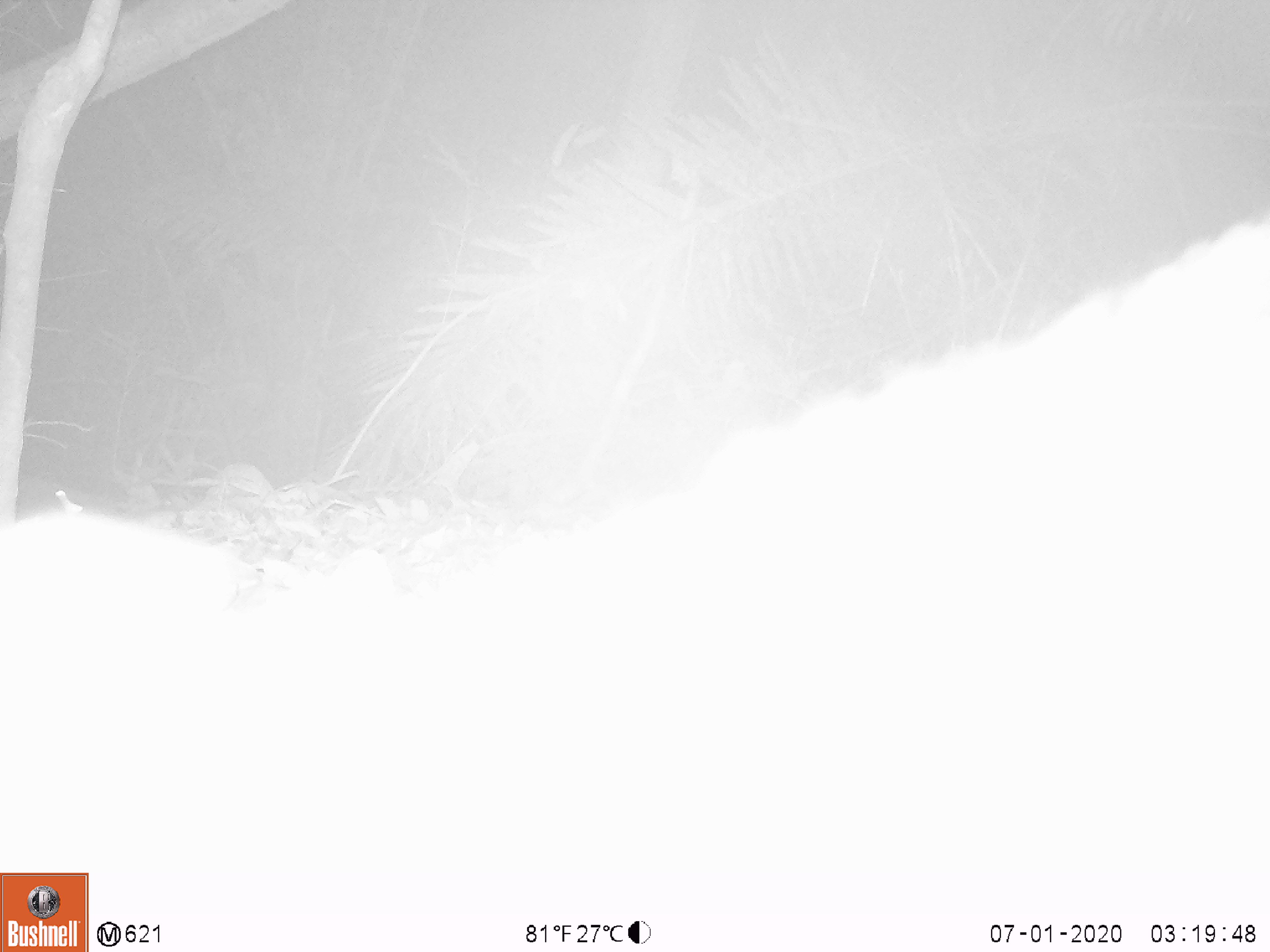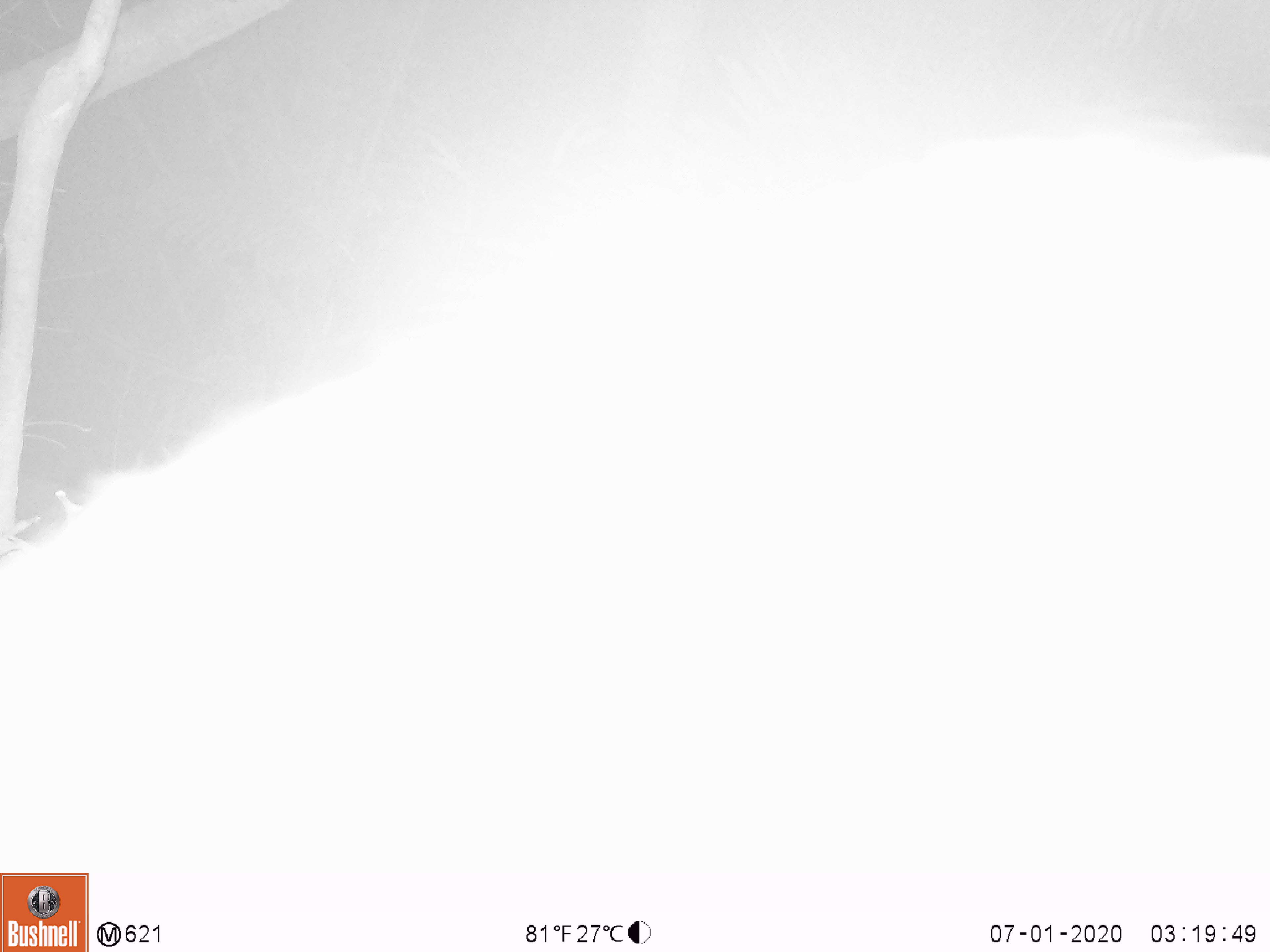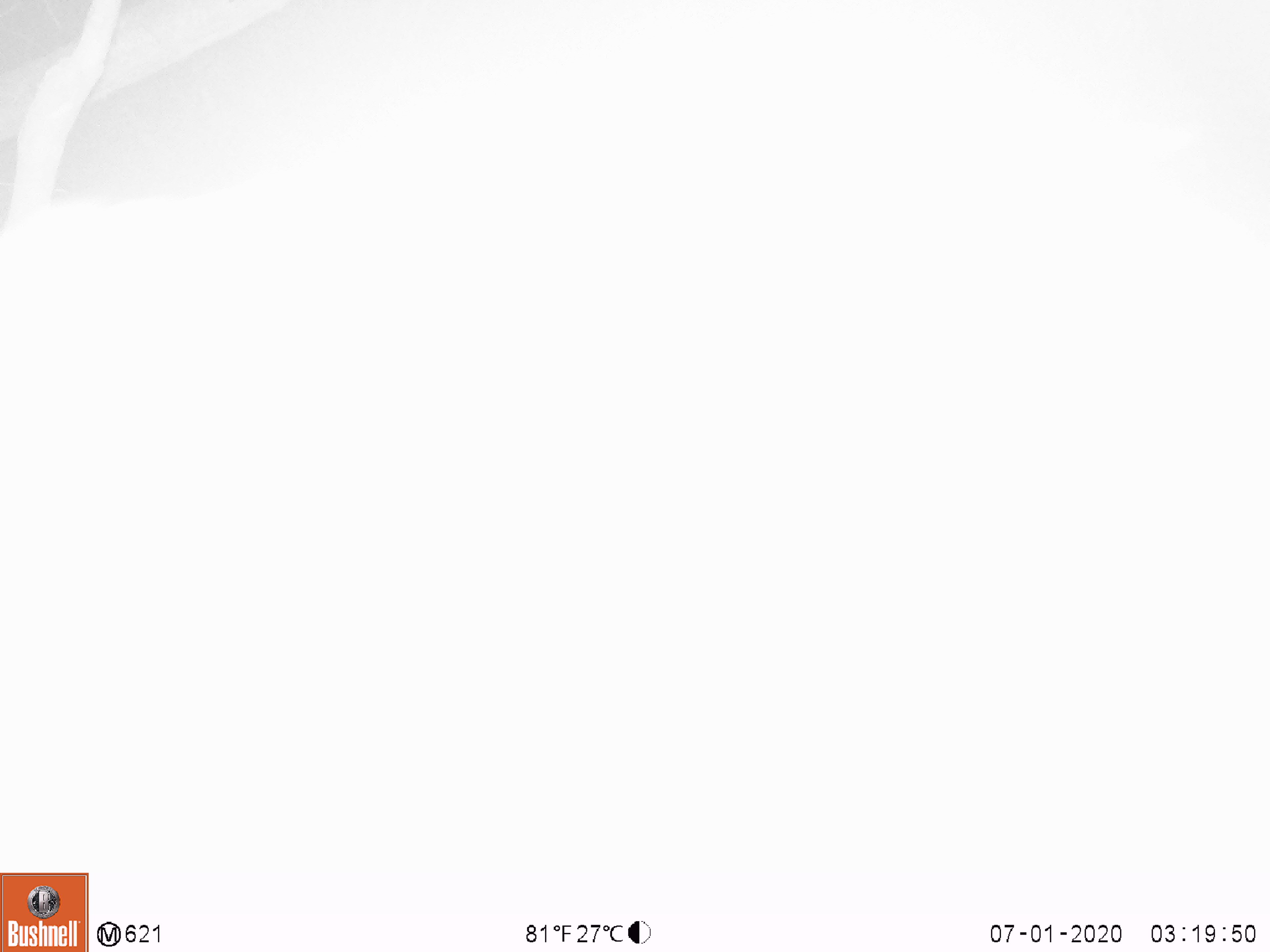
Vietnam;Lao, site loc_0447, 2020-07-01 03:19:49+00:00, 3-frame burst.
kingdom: Animalia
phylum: Chordata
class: Mammalia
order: Artiodactyla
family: Suidae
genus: Sus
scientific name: Sus scrofa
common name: eurasian wild pig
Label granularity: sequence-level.